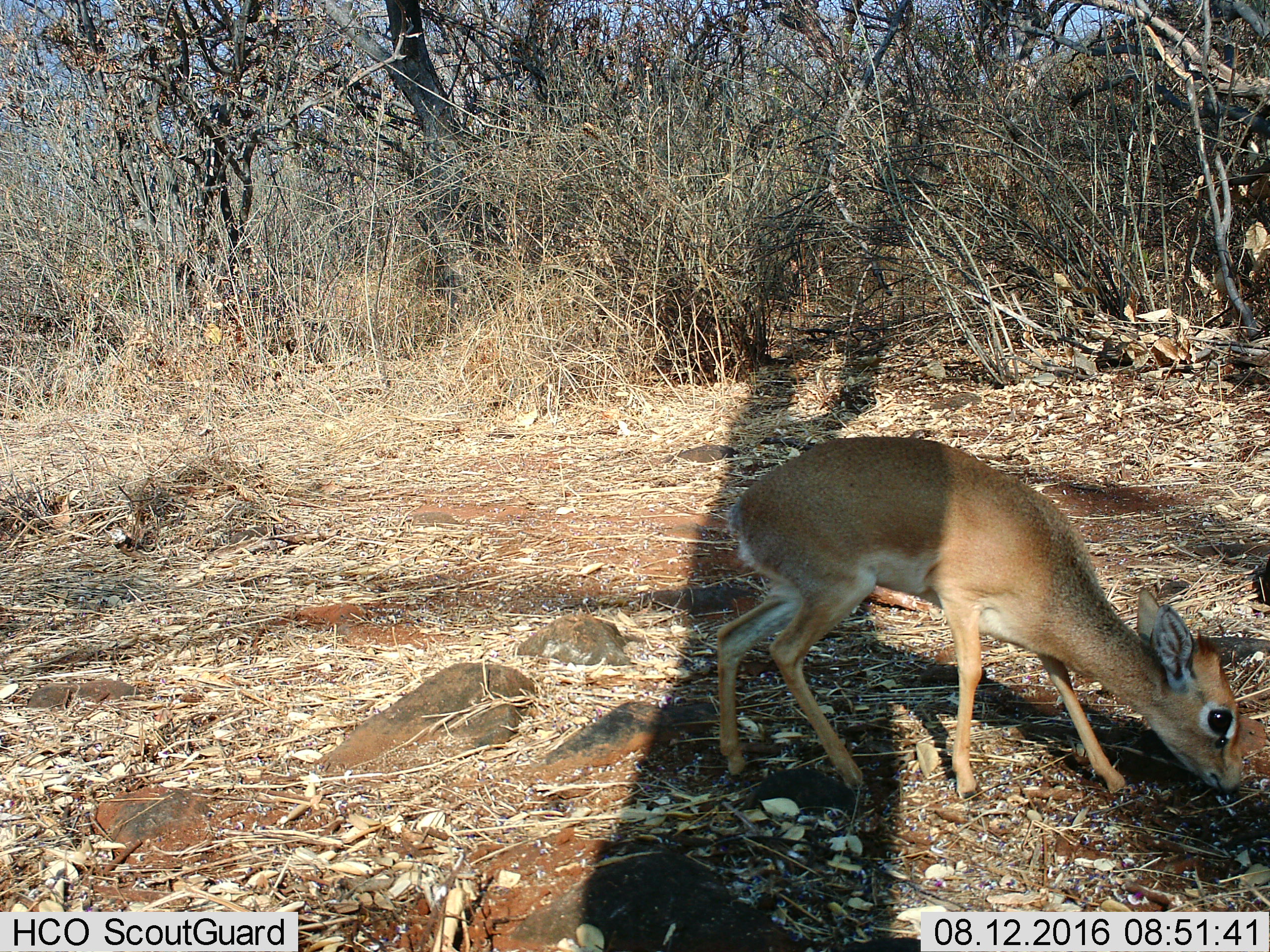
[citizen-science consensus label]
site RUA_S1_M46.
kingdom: Animalia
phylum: Chordata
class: Mammalia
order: Artiodactyla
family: Bovidae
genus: Madoqua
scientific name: Madoqua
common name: dik-dik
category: dikdik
Dikdik (dik-dik) (Madoqua), count 1. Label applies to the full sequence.